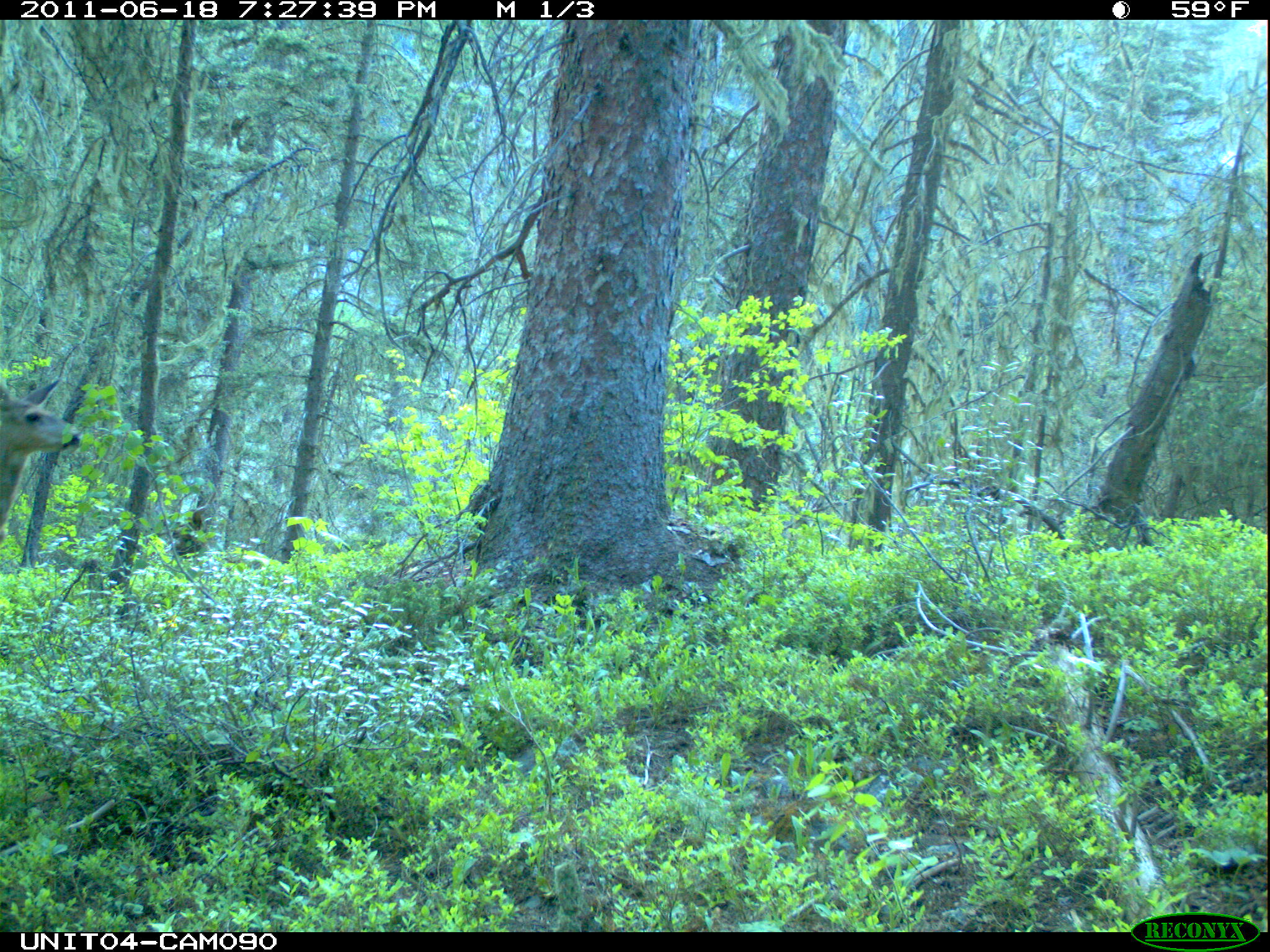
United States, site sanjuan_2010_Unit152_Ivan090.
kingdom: Animalia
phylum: Chordata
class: Mammalia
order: Artiodactyla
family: Cervidae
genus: Odocoileus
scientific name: Odocoileus hemionus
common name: mule deer